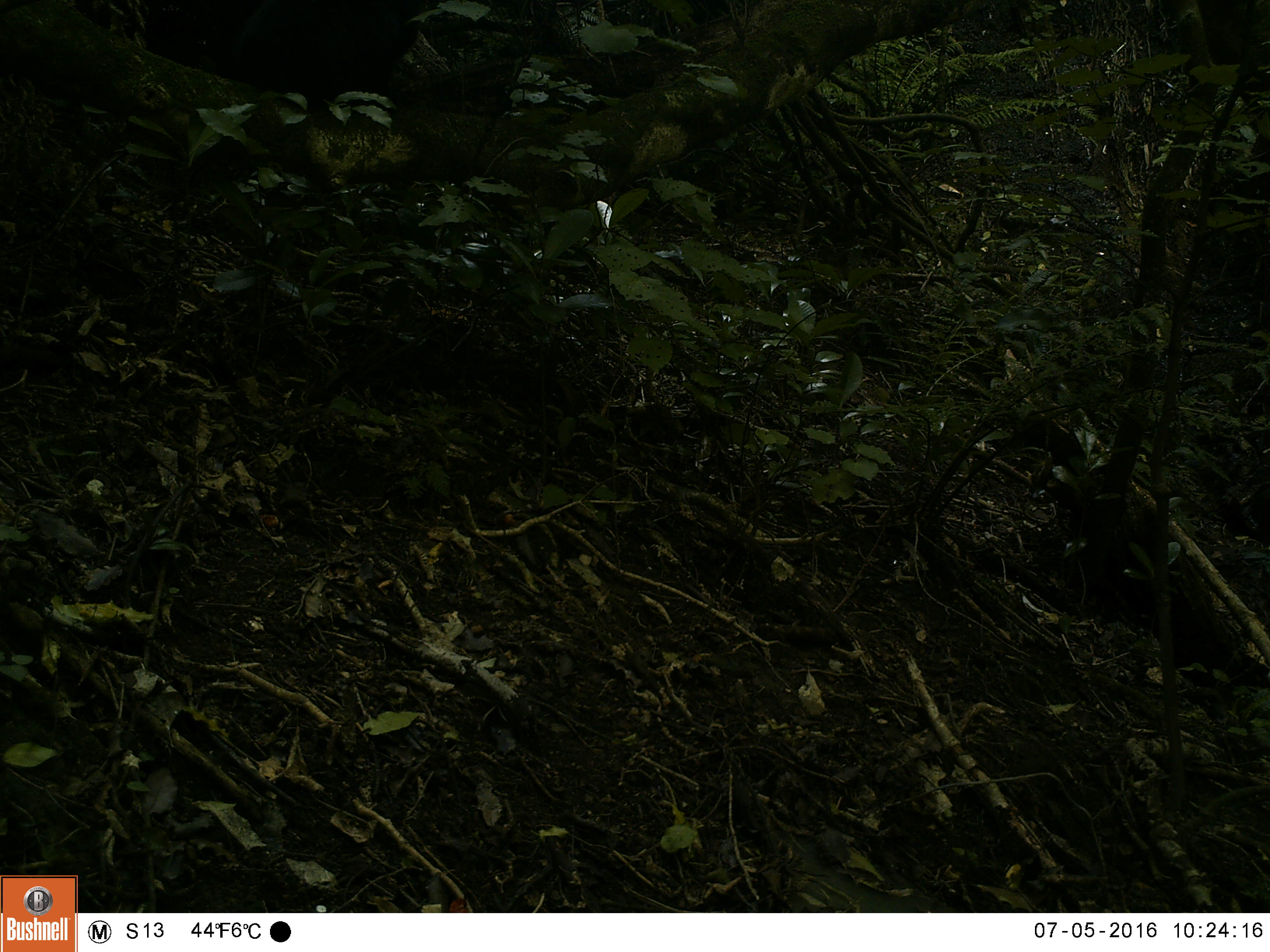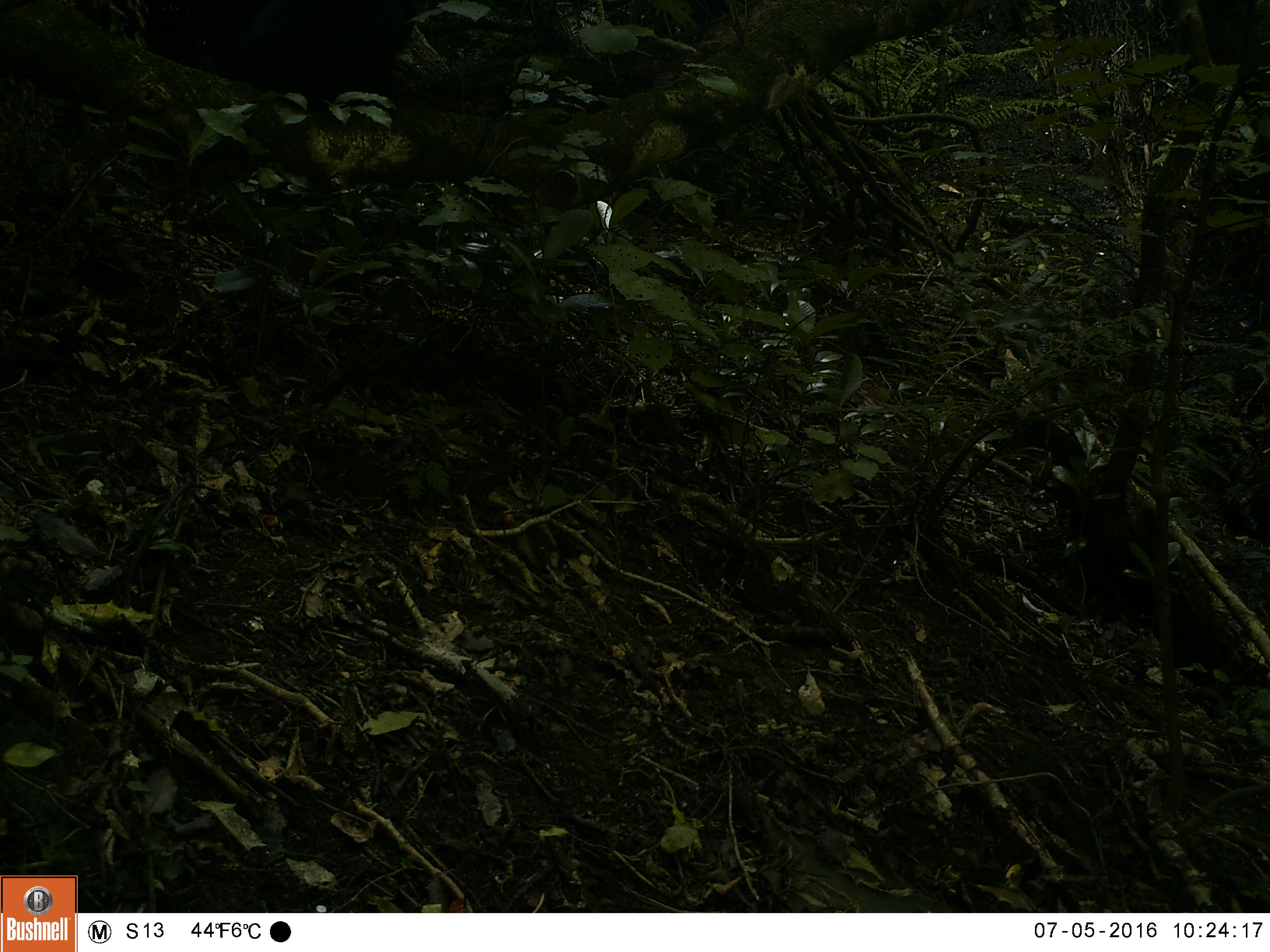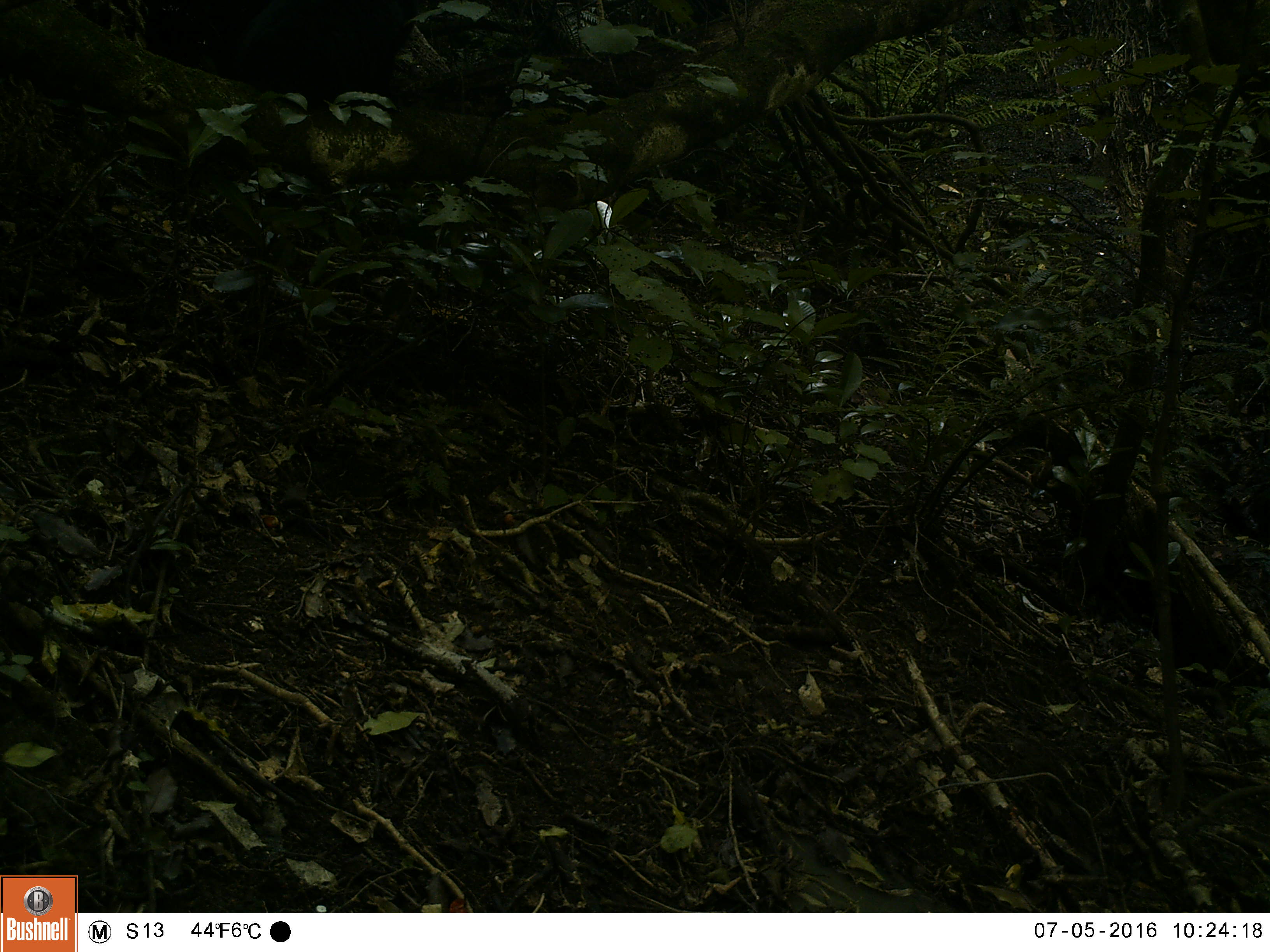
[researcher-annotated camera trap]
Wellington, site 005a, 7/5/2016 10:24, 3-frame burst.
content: unidentified animal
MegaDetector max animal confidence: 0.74